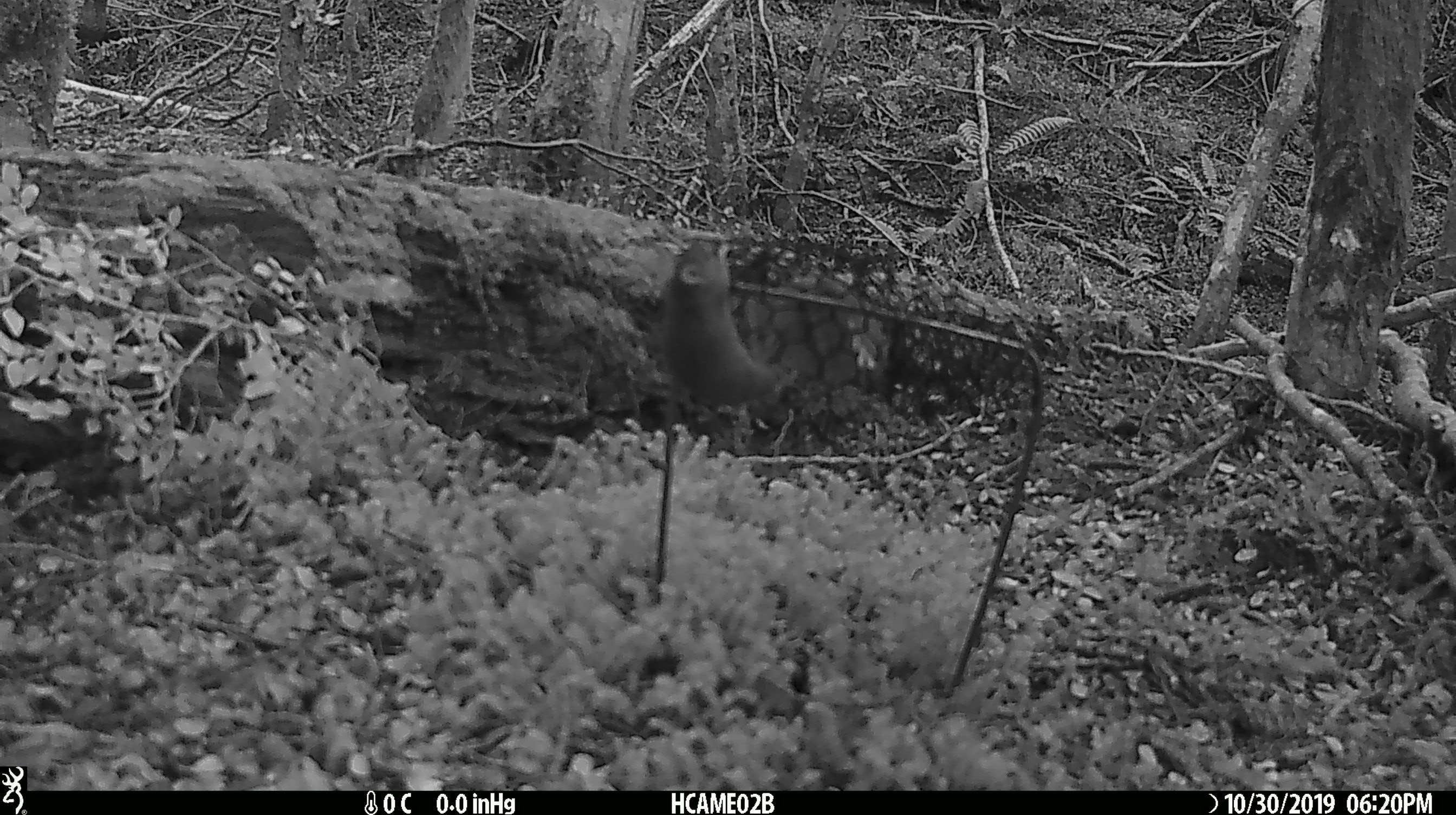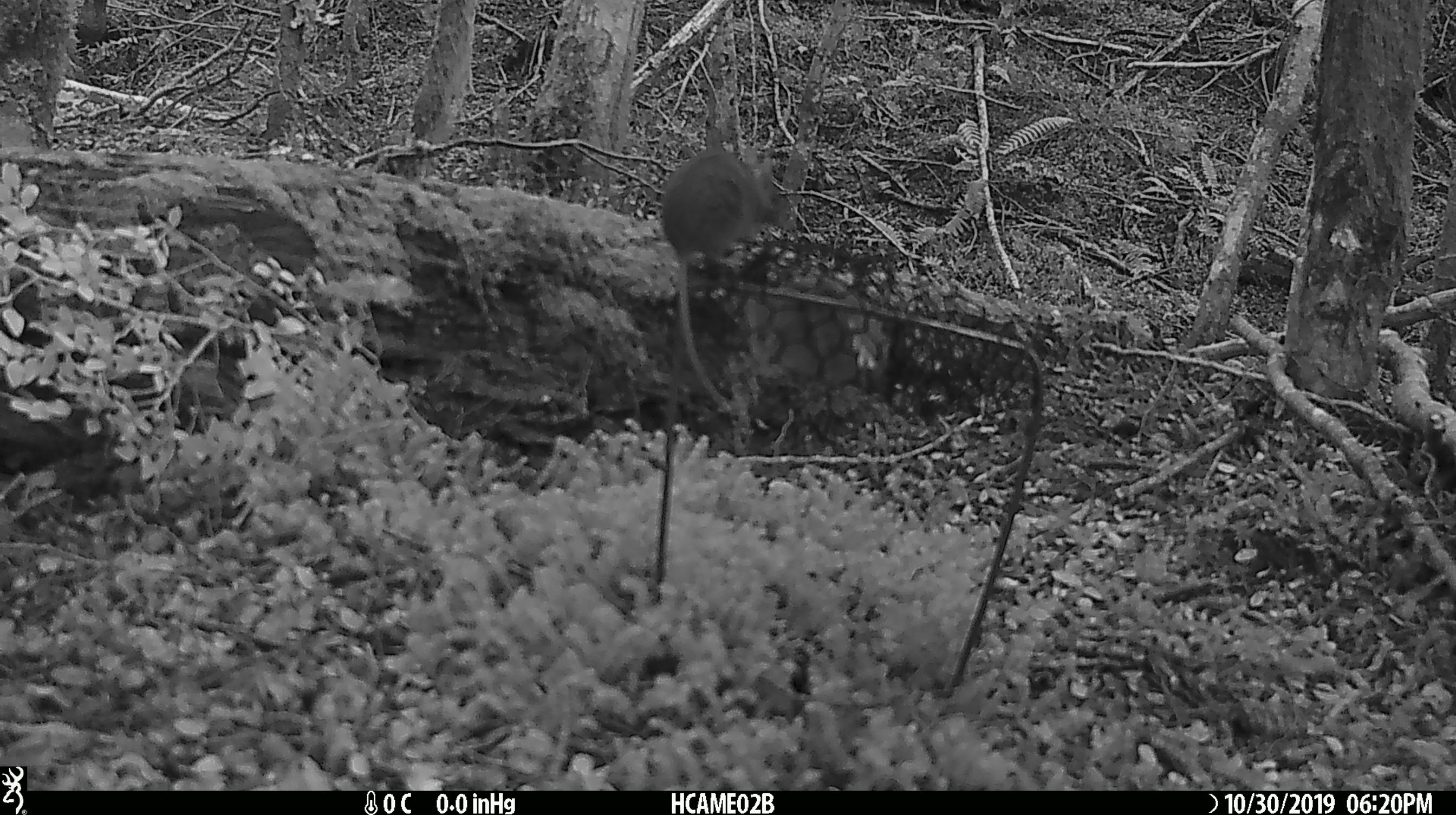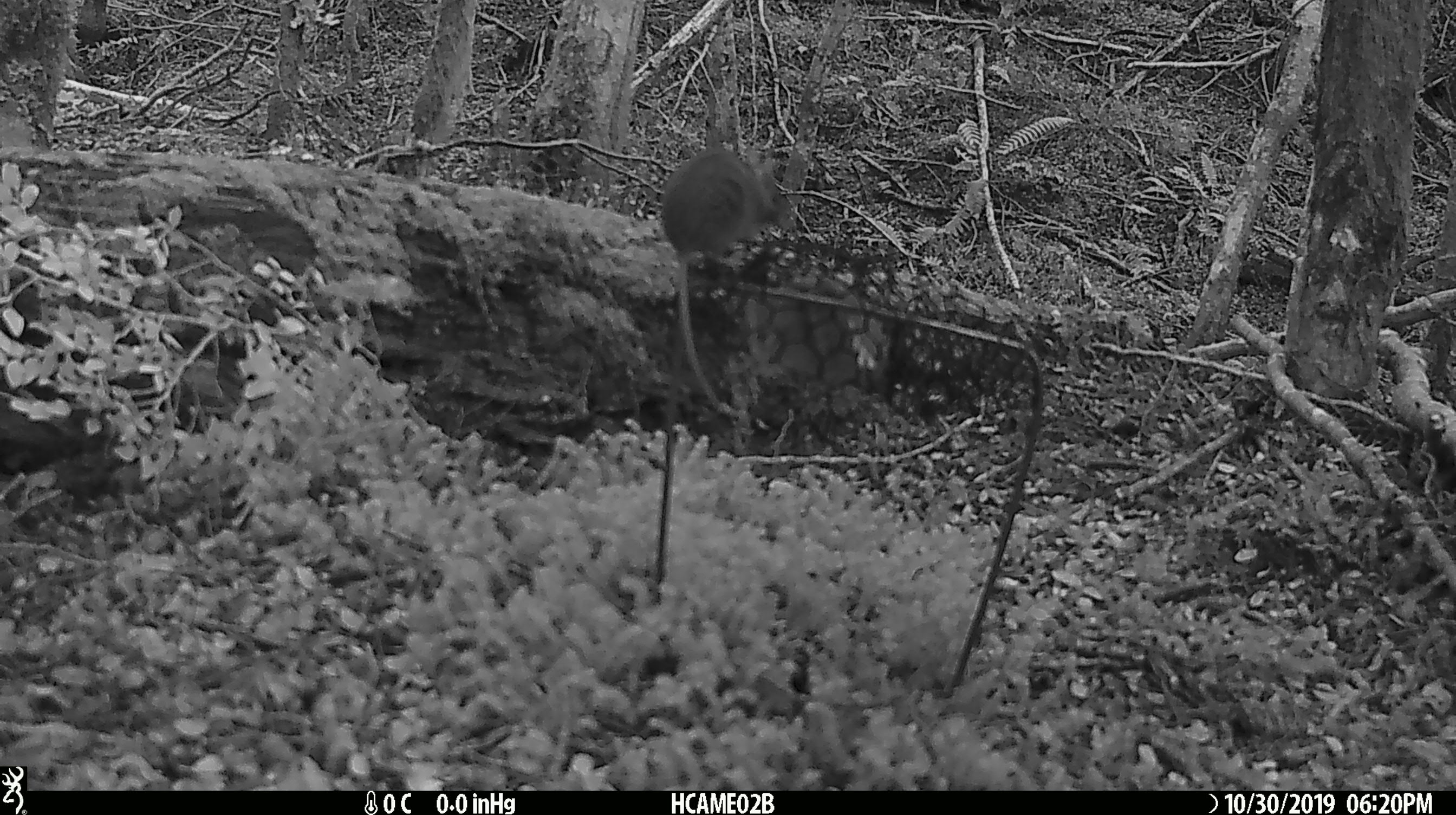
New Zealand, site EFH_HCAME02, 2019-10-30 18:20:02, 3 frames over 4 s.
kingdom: Animalia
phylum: Chordata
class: Mammalia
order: Rodentia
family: Muridae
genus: Mus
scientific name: Mus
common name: mouse